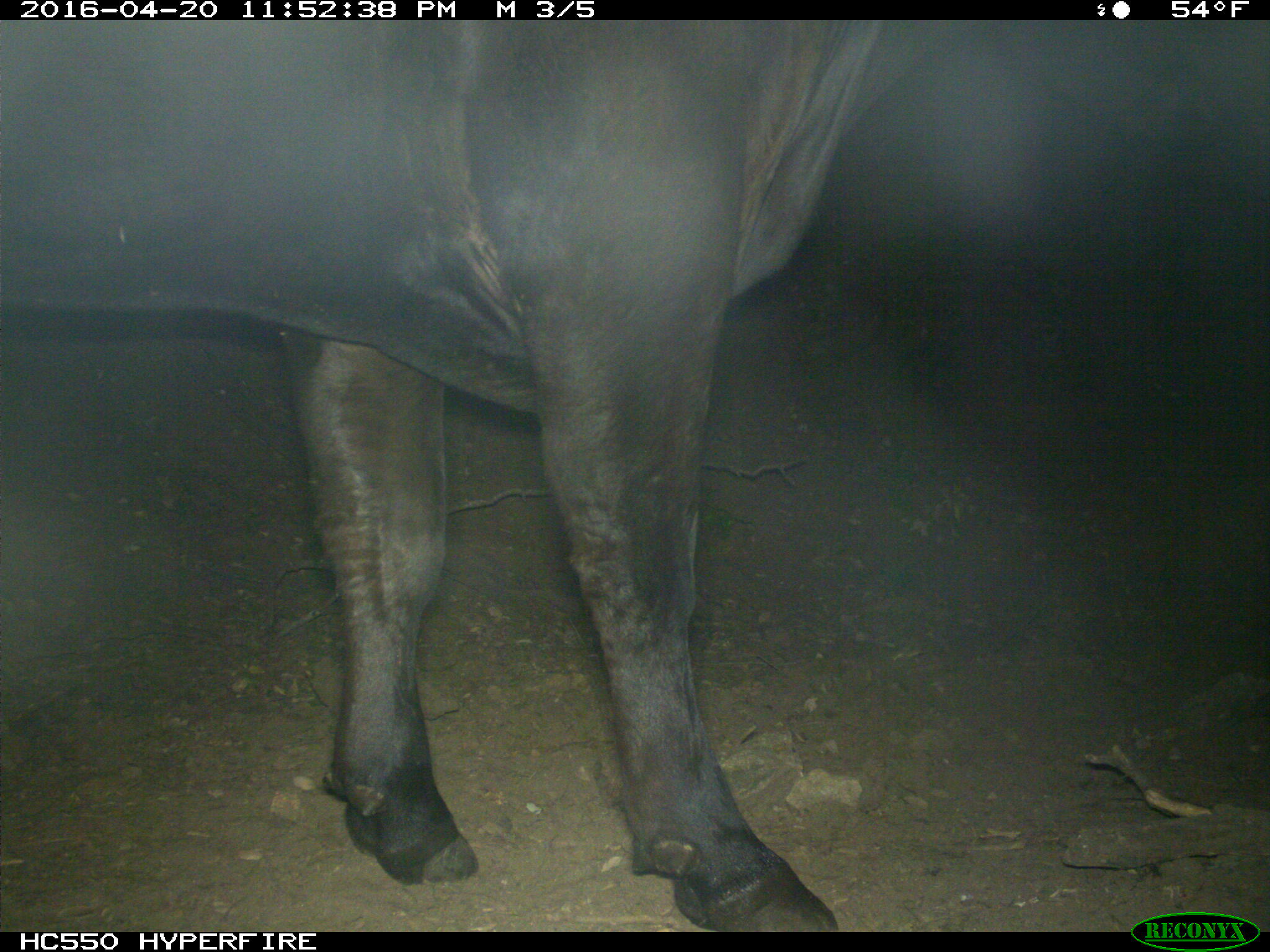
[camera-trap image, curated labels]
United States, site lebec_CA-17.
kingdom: Animalia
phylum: Chordata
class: Mammalia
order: Artiodactyla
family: Bovidae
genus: Bos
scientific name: Bos taurus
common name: domestic cow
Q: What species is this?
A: Bos taurus (domestic cow).